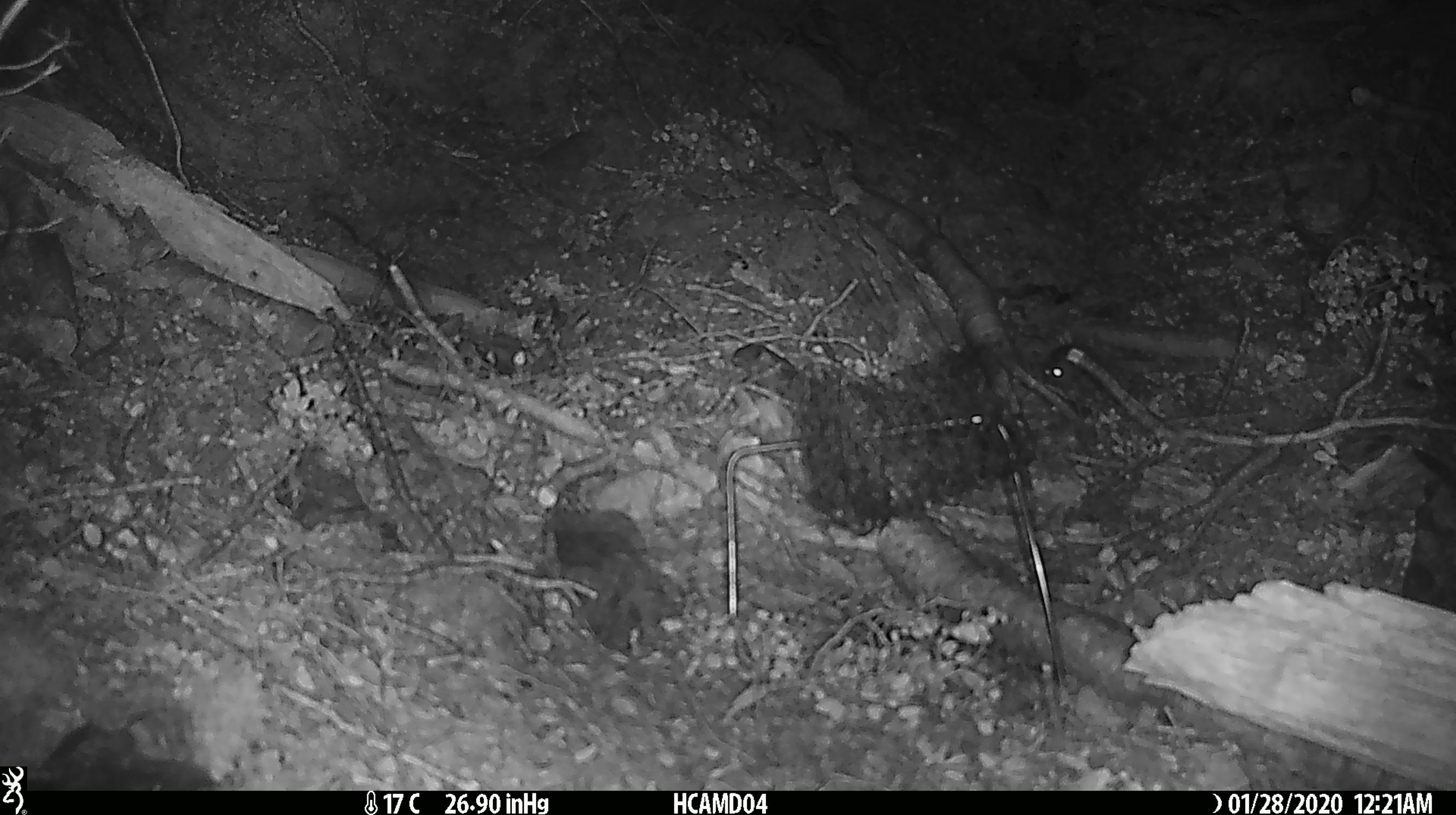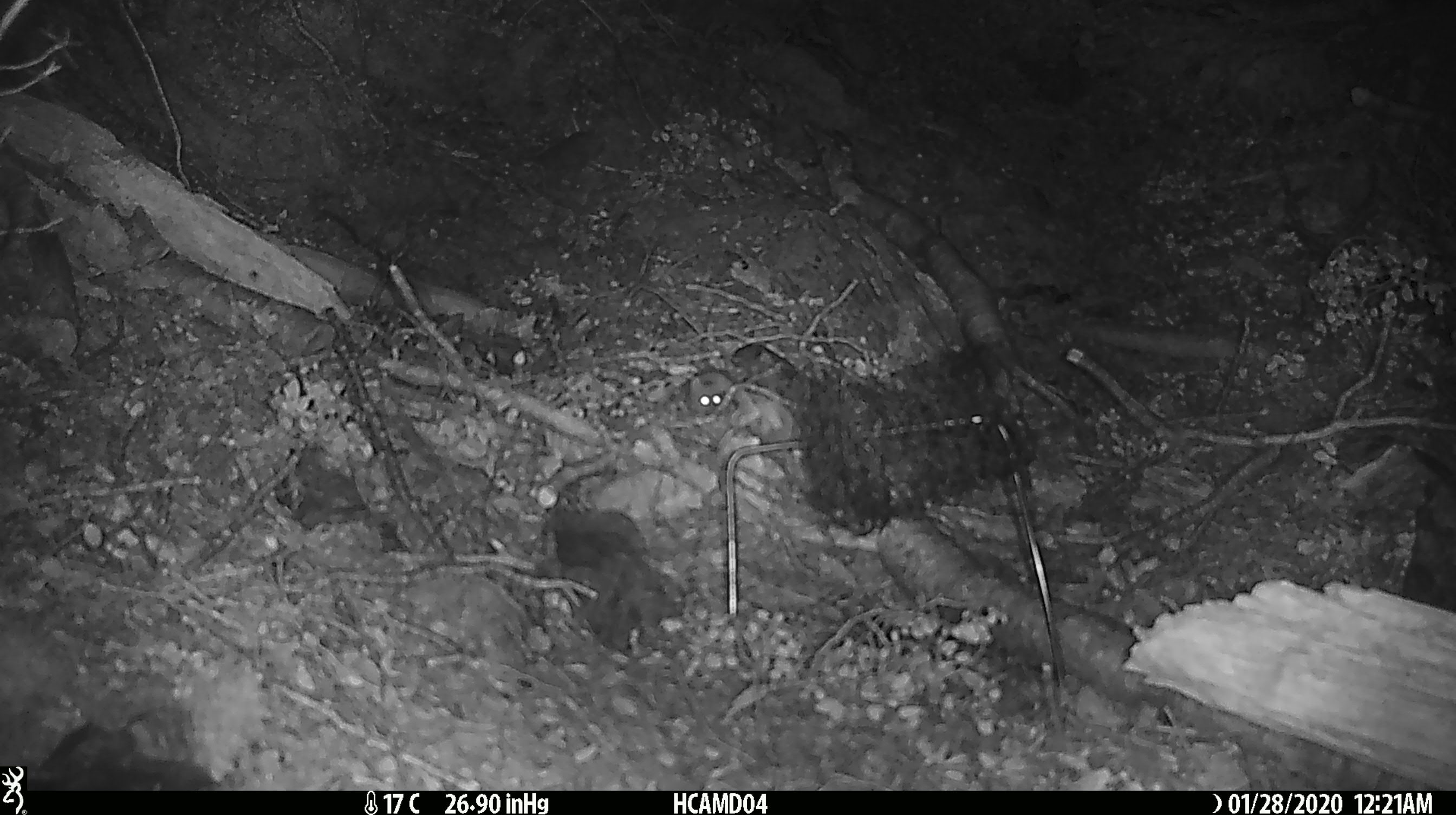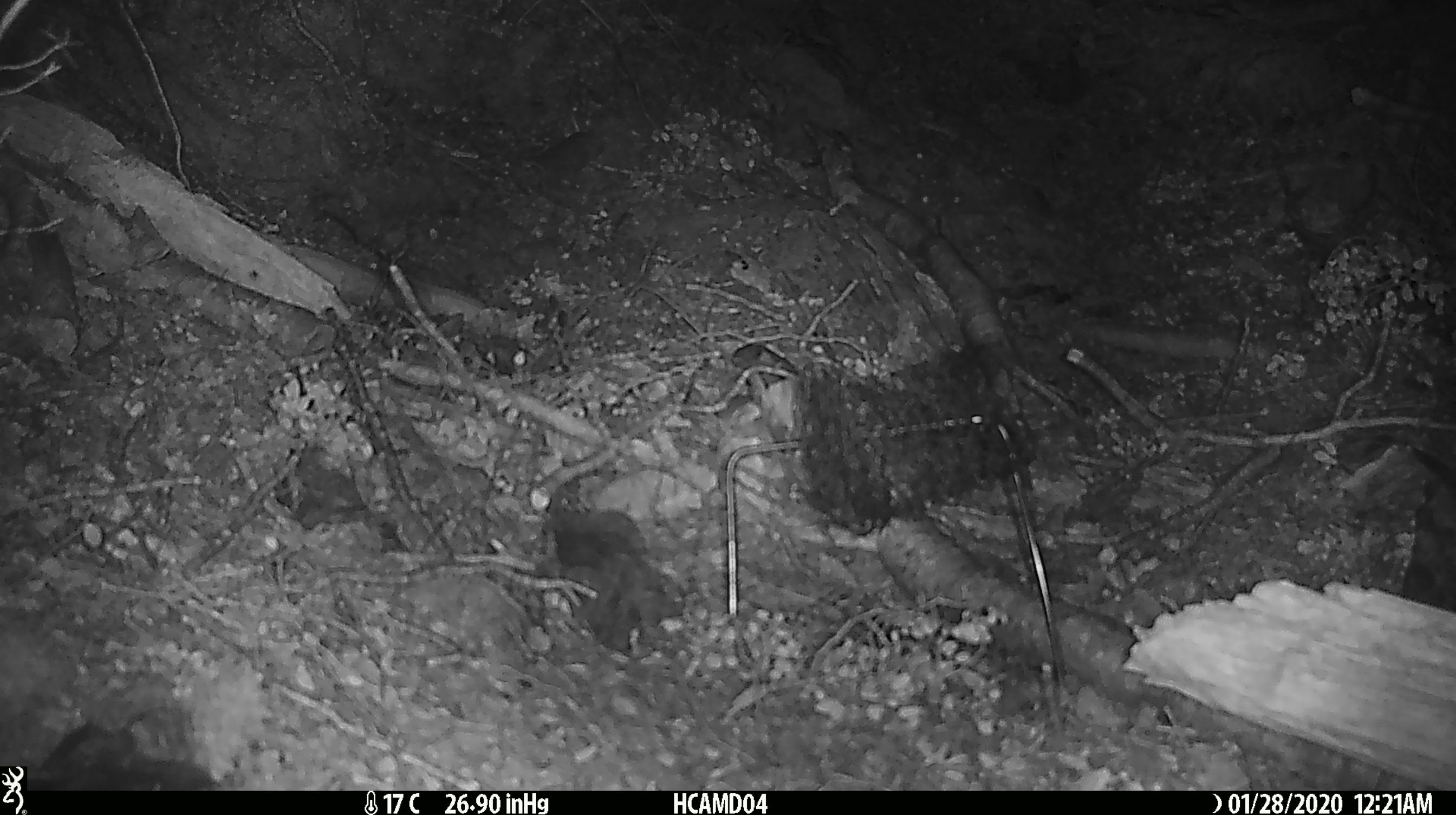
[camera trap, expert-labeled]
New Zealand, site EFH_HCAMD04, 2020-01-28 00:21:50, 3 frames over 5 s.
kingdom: Animalia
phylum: Chordata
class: Mammalia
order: Rodentia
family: Muridae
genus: Mus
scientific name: Mus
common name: mouse